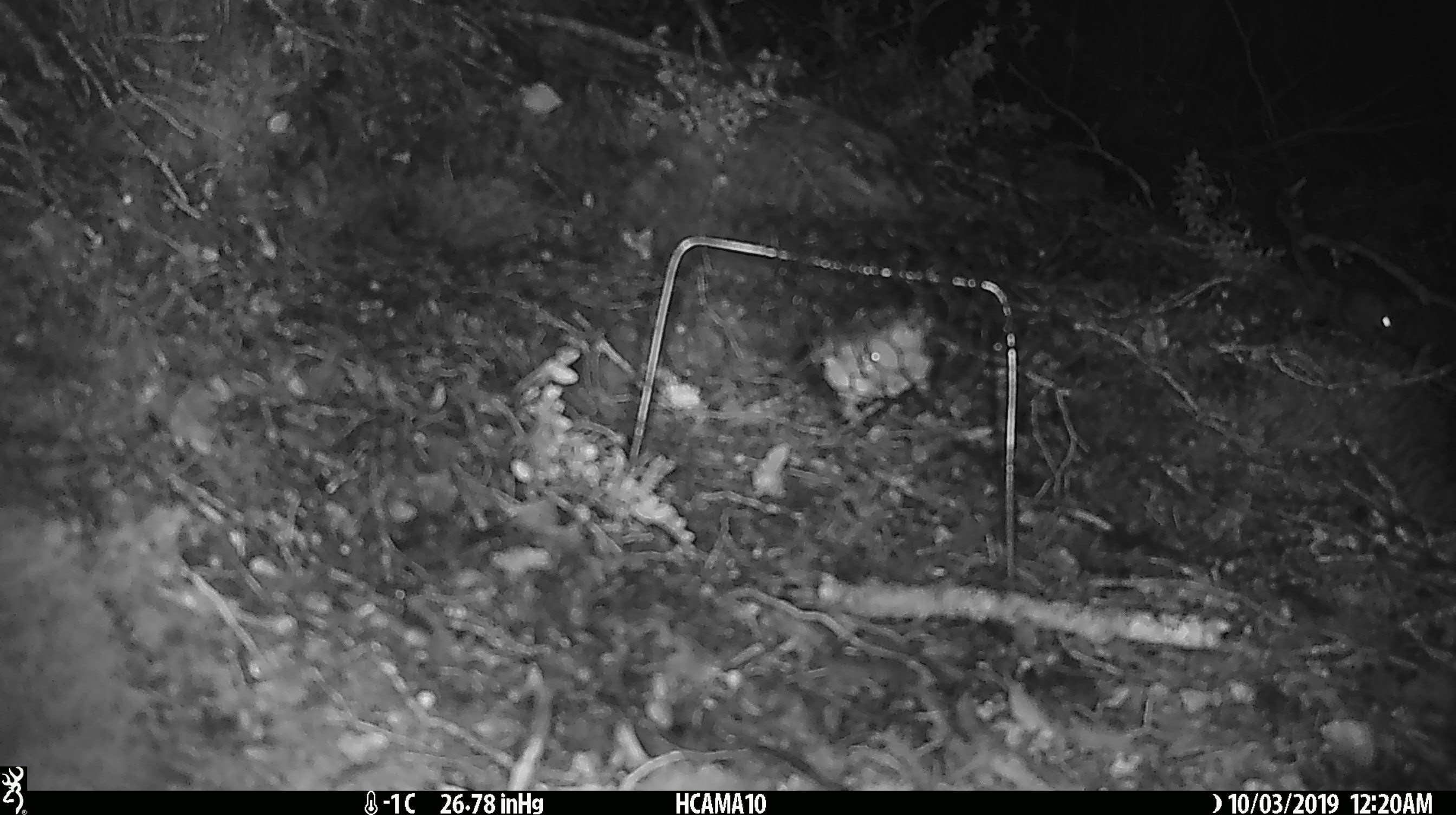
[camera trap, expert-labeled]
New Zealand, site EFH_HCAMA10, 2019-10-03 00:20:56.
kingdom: Animalia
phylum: Chordata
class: Mammalia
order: Rodentia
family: Muridae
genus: Mus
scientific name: Mus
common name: mouse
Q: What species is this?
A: Mouse (Mus).